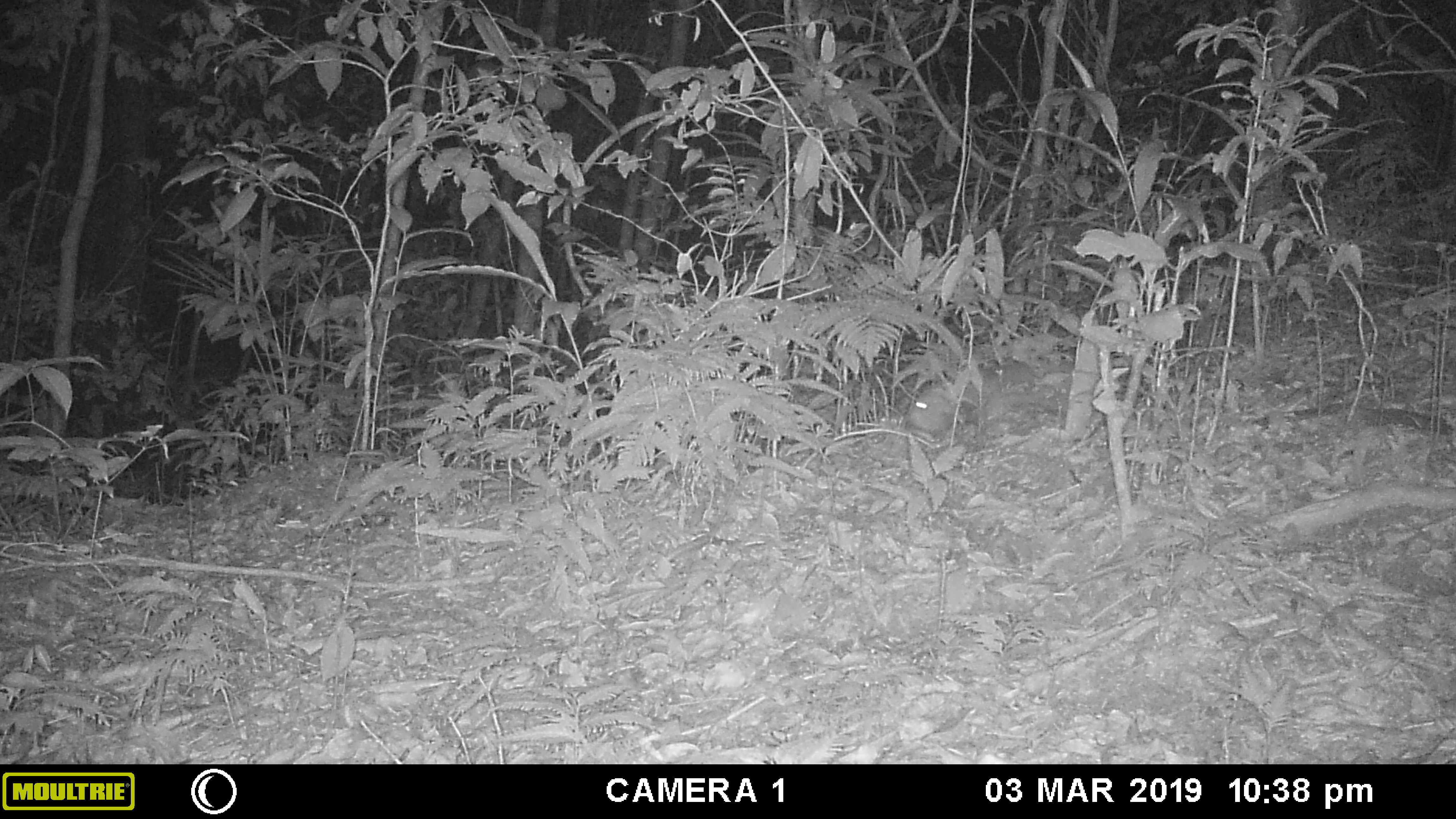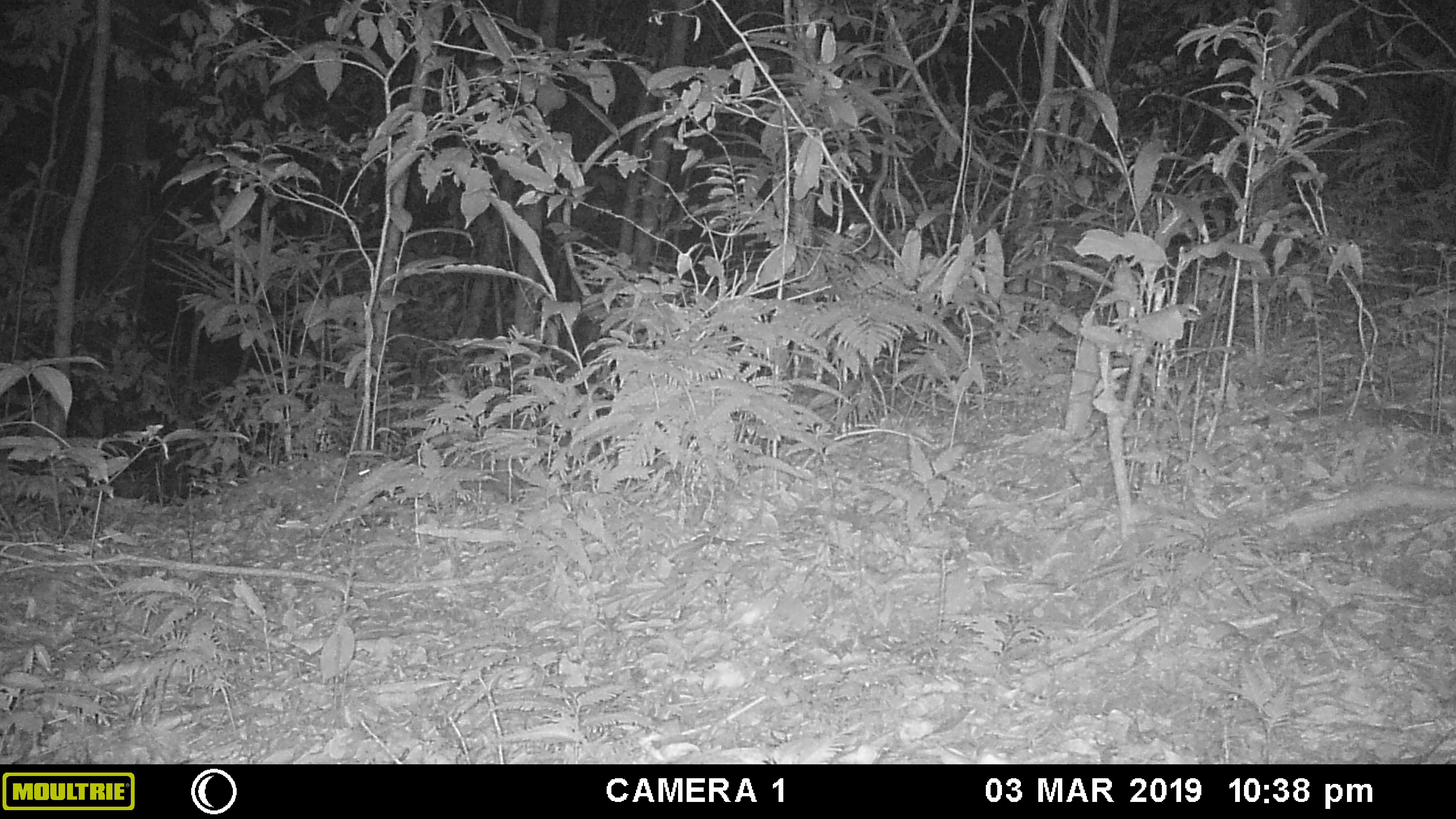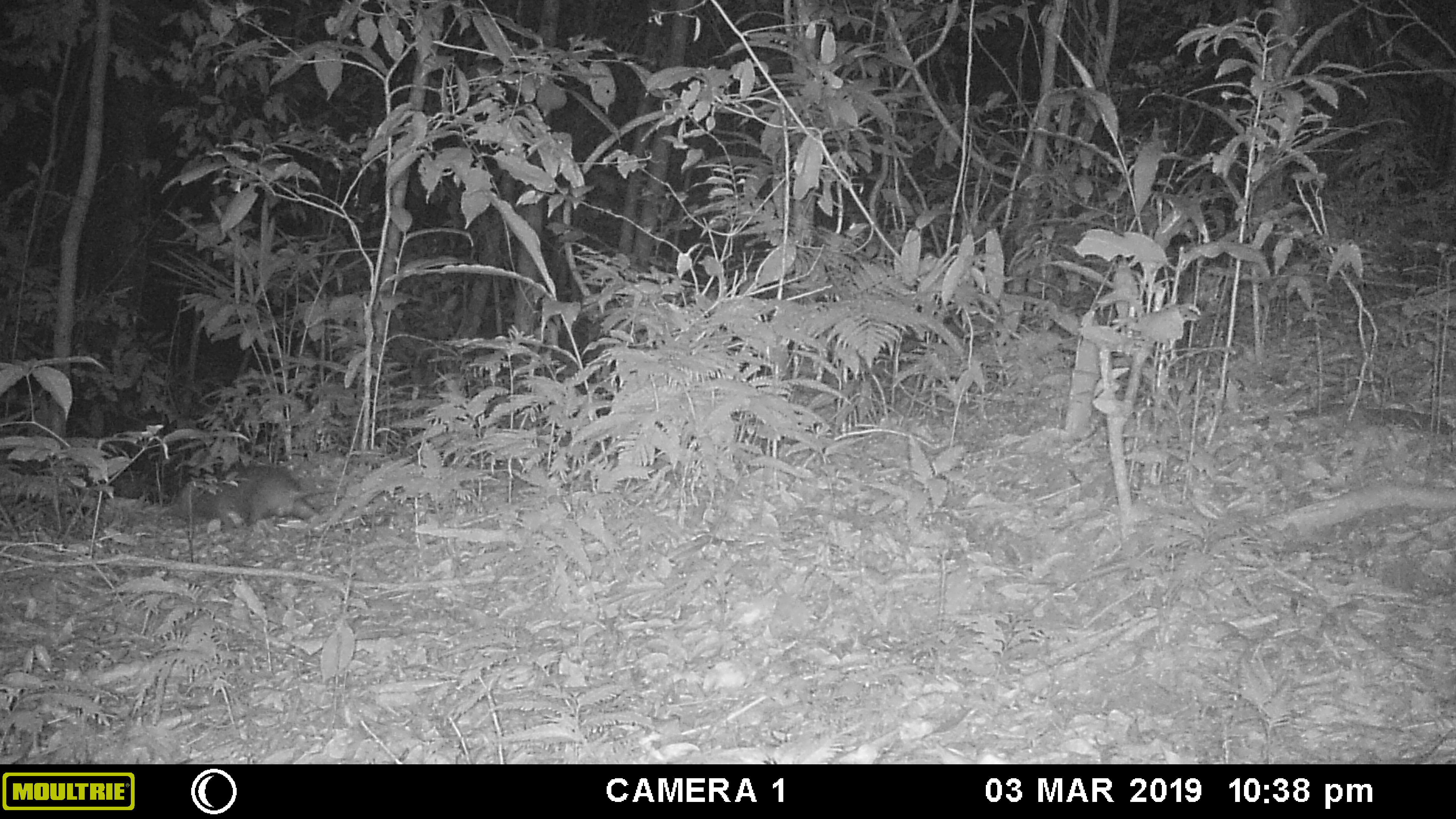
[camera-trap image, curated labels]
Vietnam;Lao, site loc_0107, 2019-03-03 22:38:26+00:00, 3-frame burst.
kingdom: Animalia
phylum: Chordata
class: Mammalia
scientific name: Mammalia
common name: mammal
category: unidentified small mammal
Unidentified small mammal (mammal) (Mammalia). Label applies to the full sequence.